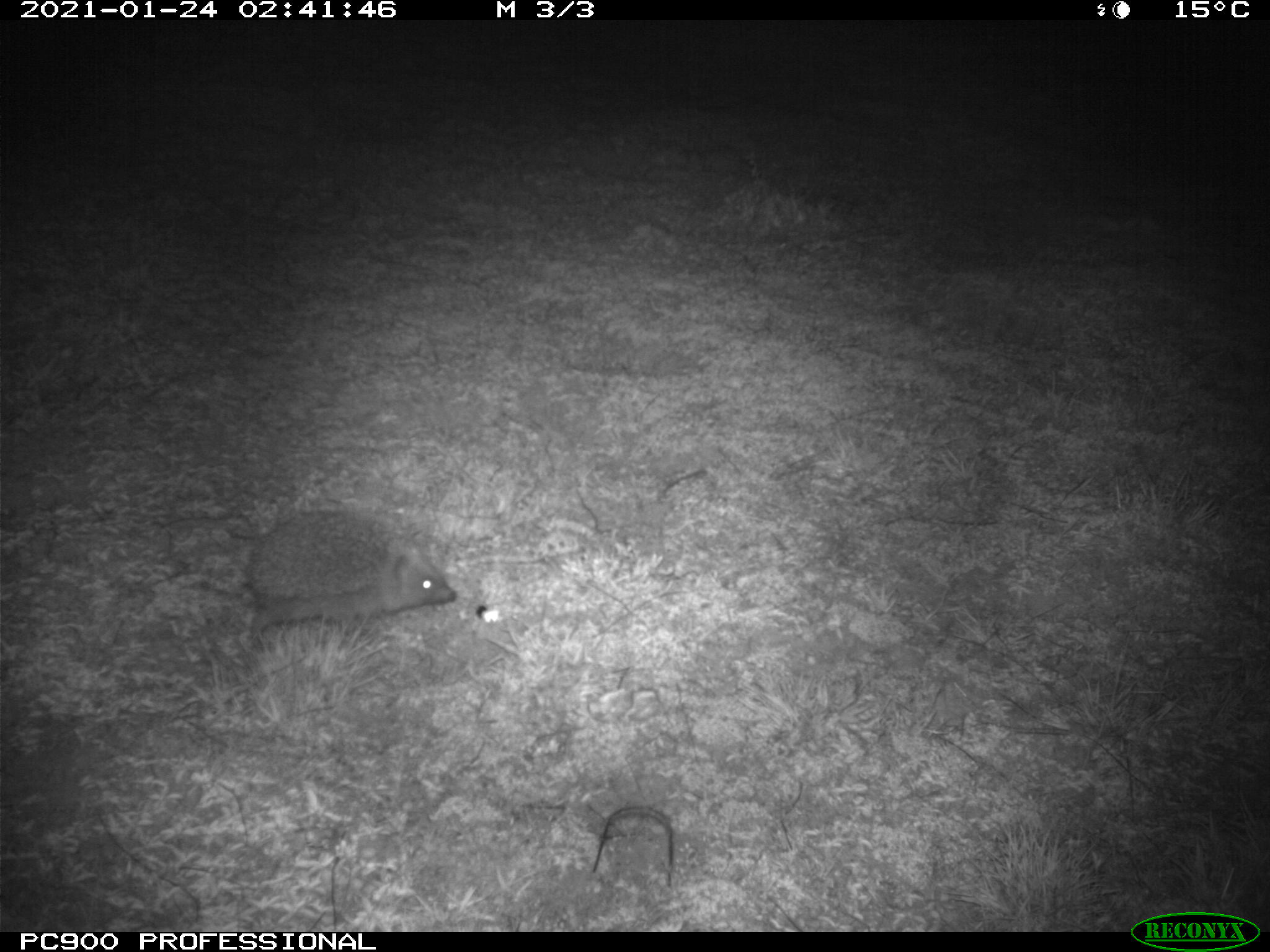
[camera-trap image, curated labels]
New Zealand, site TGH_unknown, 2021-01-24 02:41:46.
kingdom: Animalia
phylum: Chordata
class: Mammalia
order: Eulipotyphla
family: Erinaceidae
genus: Erinaceus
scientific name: Erinaceus europaeus europaeus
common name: european hedgehog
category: hedgehog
Hedgehog (european hedgehog) (Erinaceus europaeus europaeus).